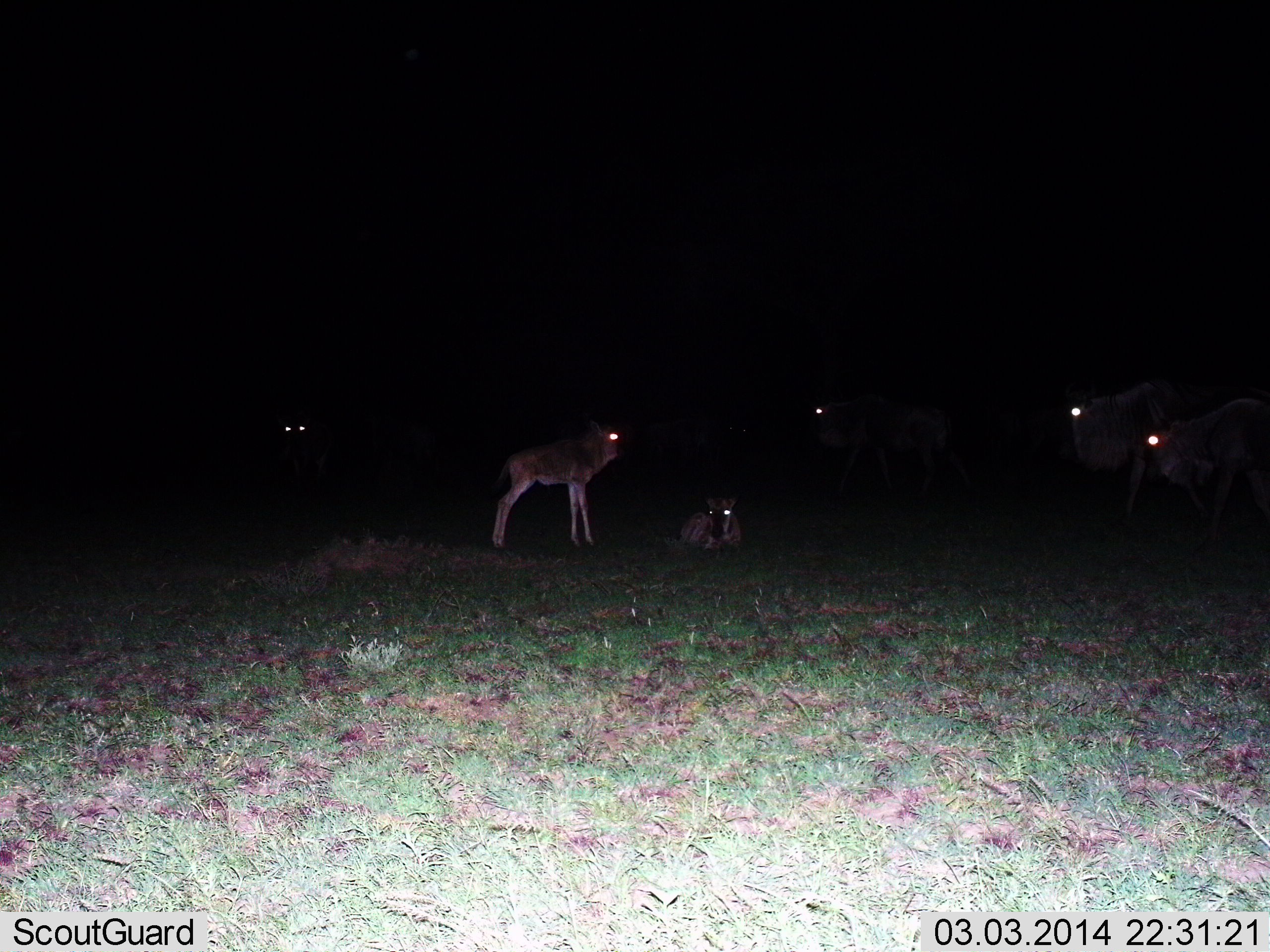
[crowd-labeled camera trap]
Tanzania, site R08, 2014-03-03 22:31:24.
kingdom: Animalia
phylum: Chordata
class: Mammalia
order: Artiodactyla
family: Bovidae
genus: Connochaetes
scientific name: Connochaetes taurinus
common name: blue wildebeest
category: wildebeest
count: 6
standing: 70%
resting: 90%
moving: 40%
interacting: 0%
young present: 90%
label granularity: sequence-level